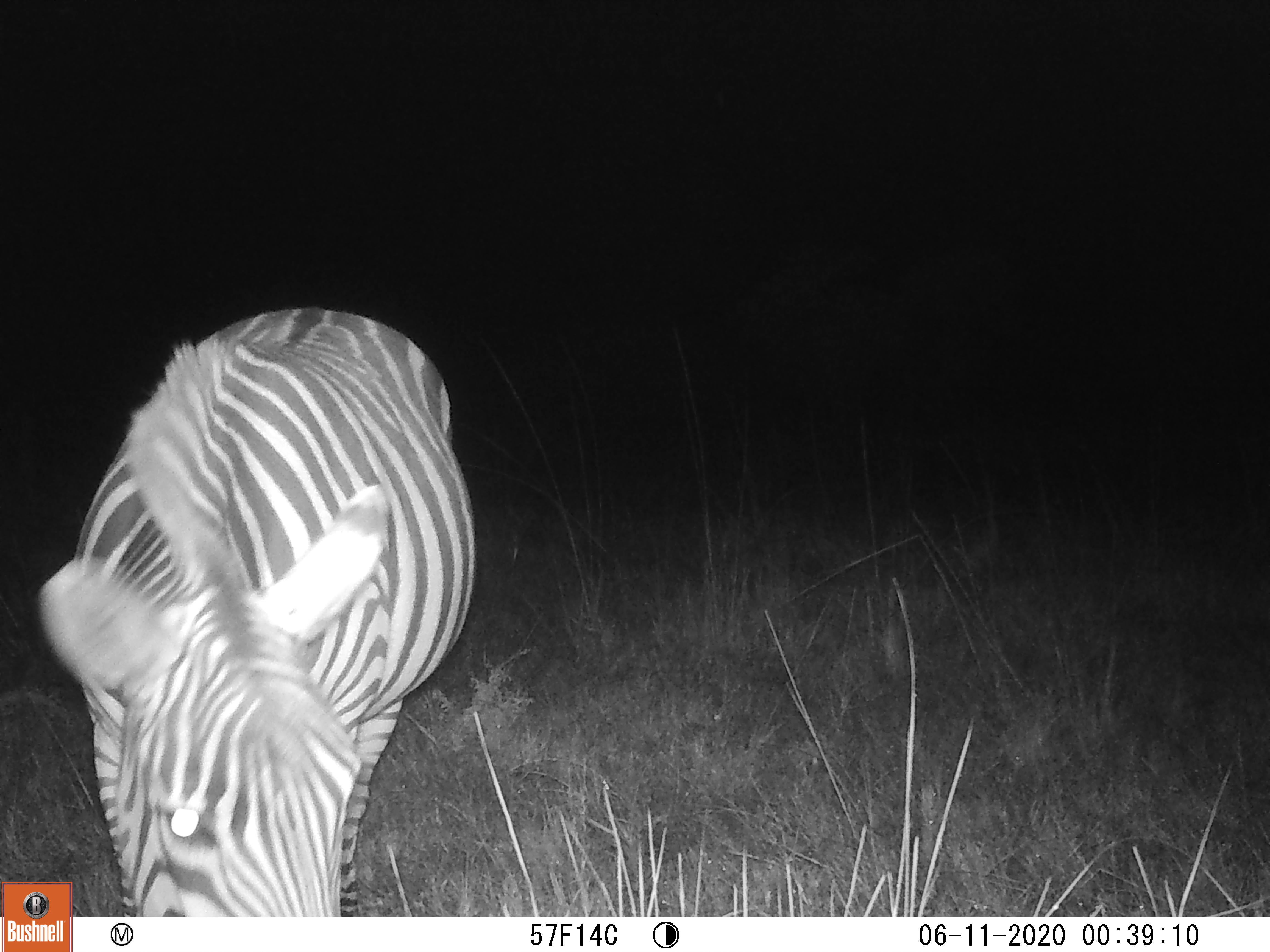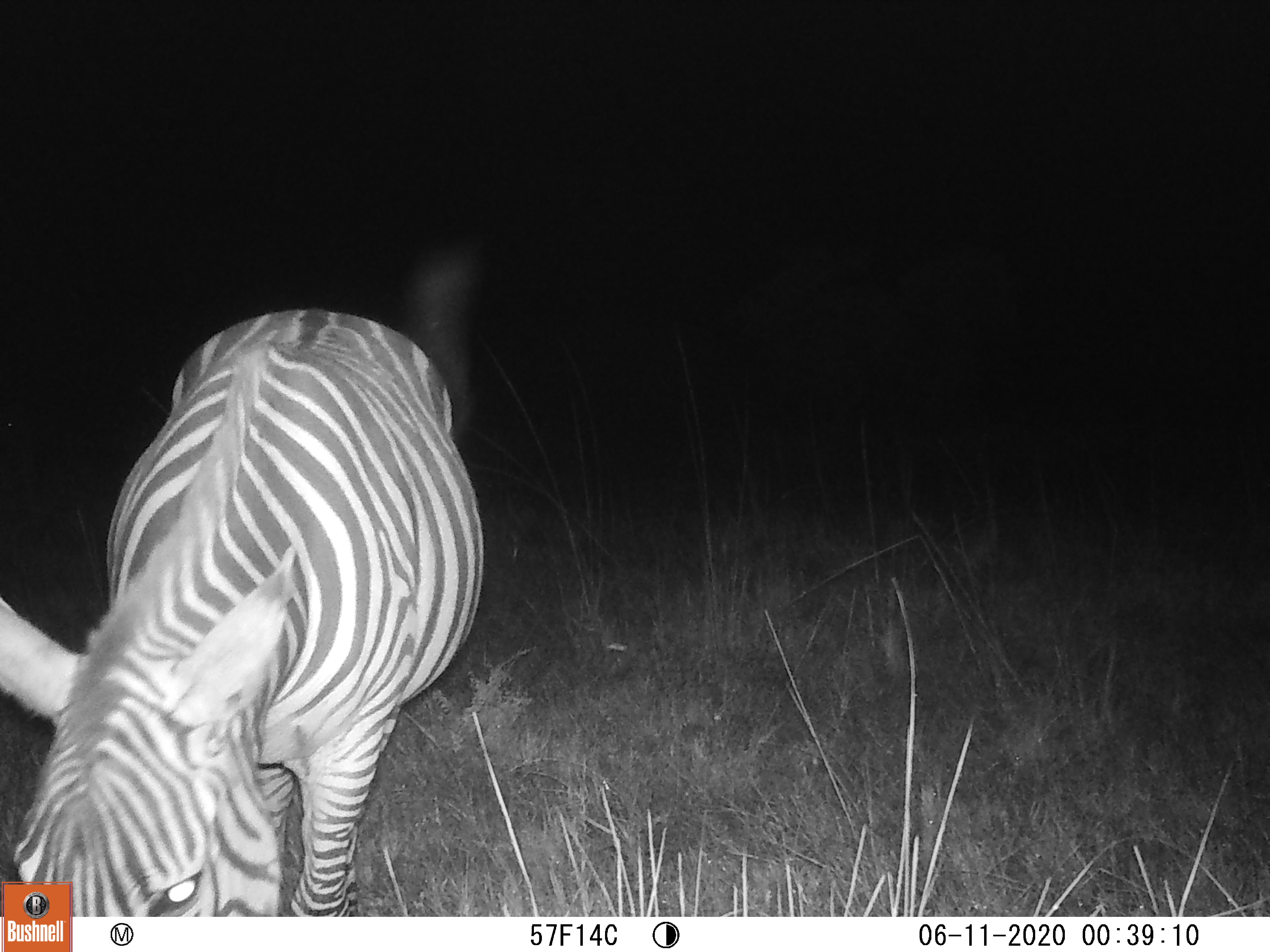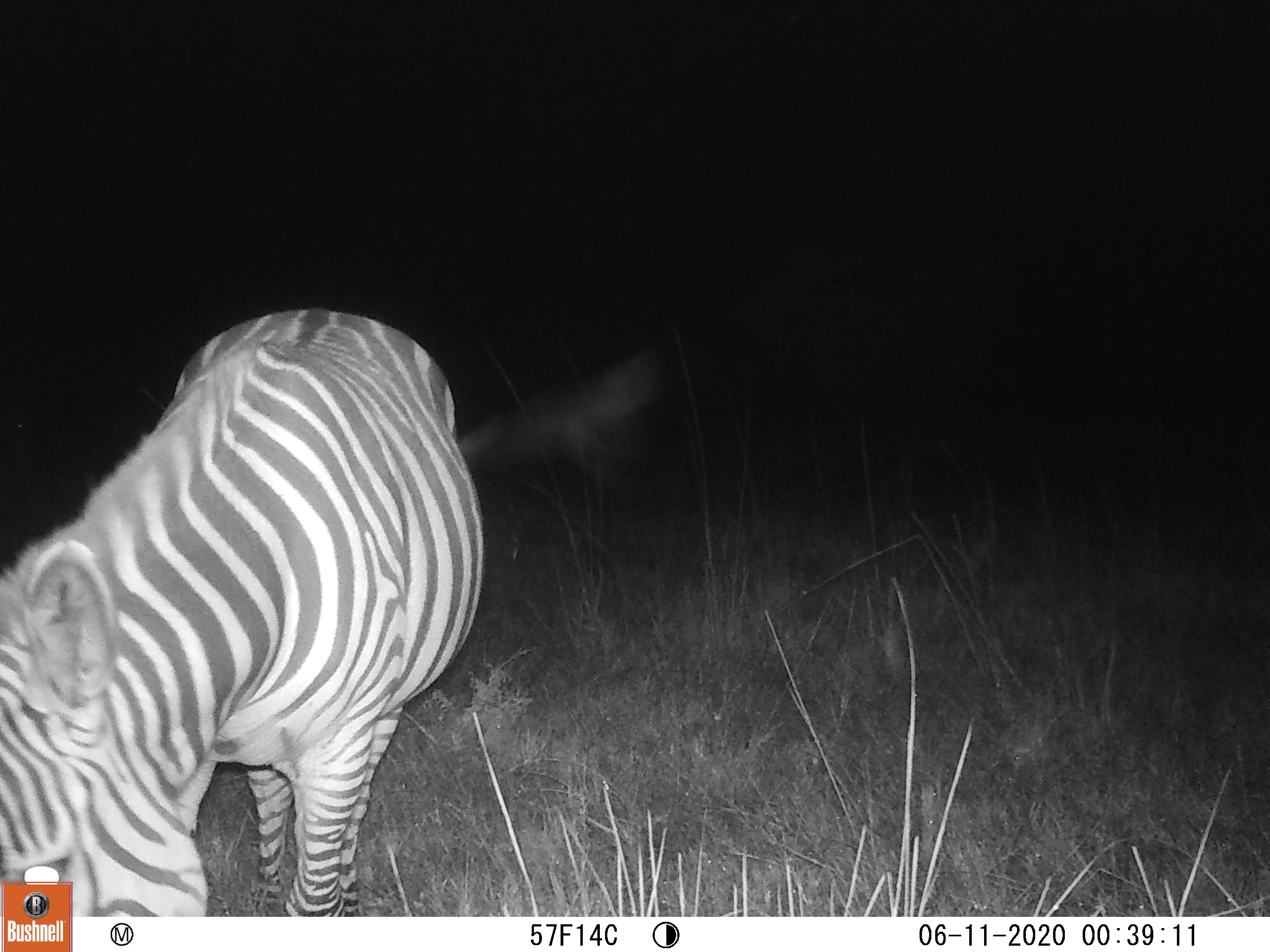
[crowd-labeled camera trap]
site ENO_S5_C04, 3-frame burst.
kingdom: Animalia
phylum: Chordata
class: Mammalia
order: Perissodactyla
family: Equidae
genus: Equus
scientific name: Equus quagga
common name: plains zebra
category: zebraplains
Zebraplains (plains zebra) (Equus quagga), count 1. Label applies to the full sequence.